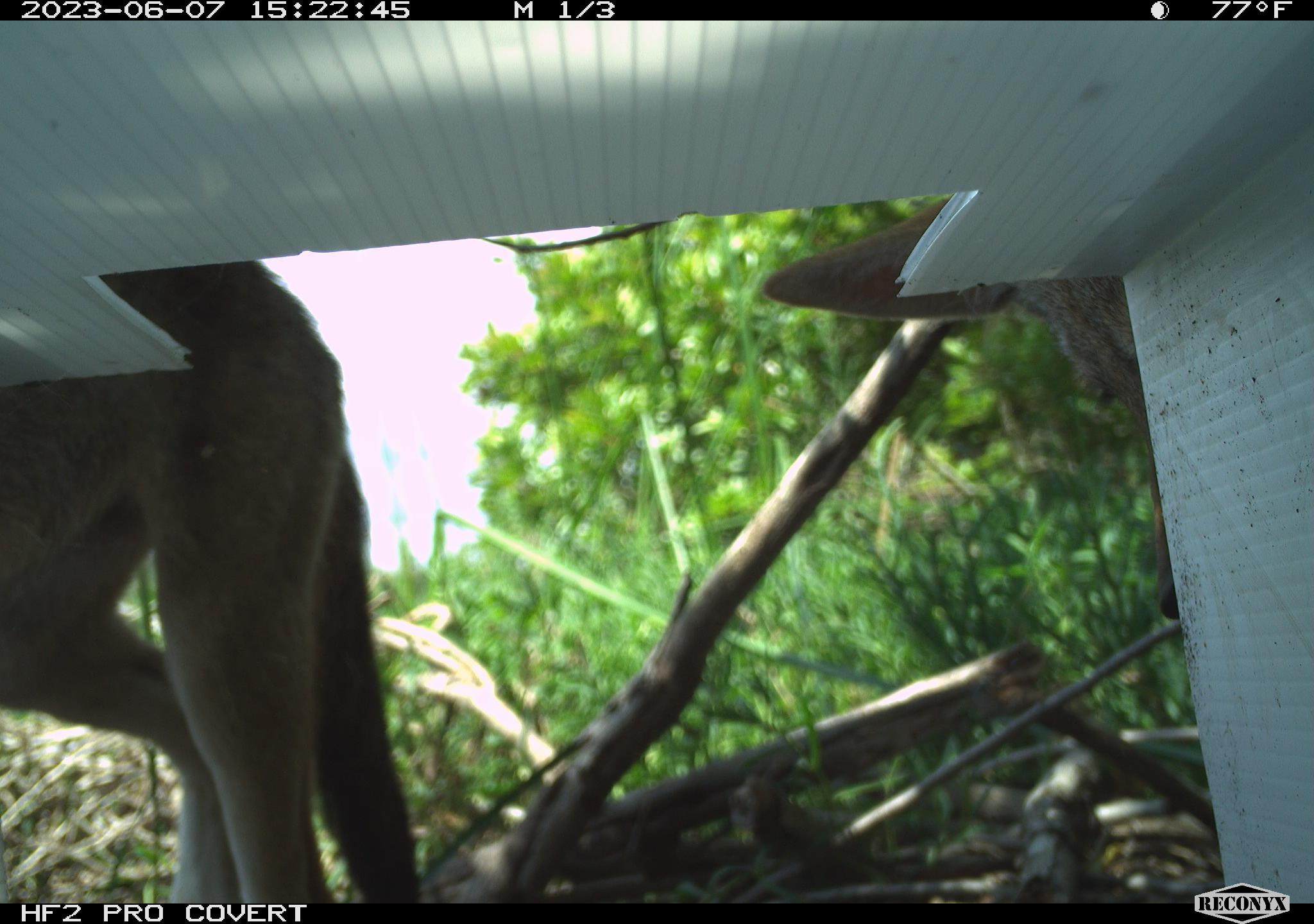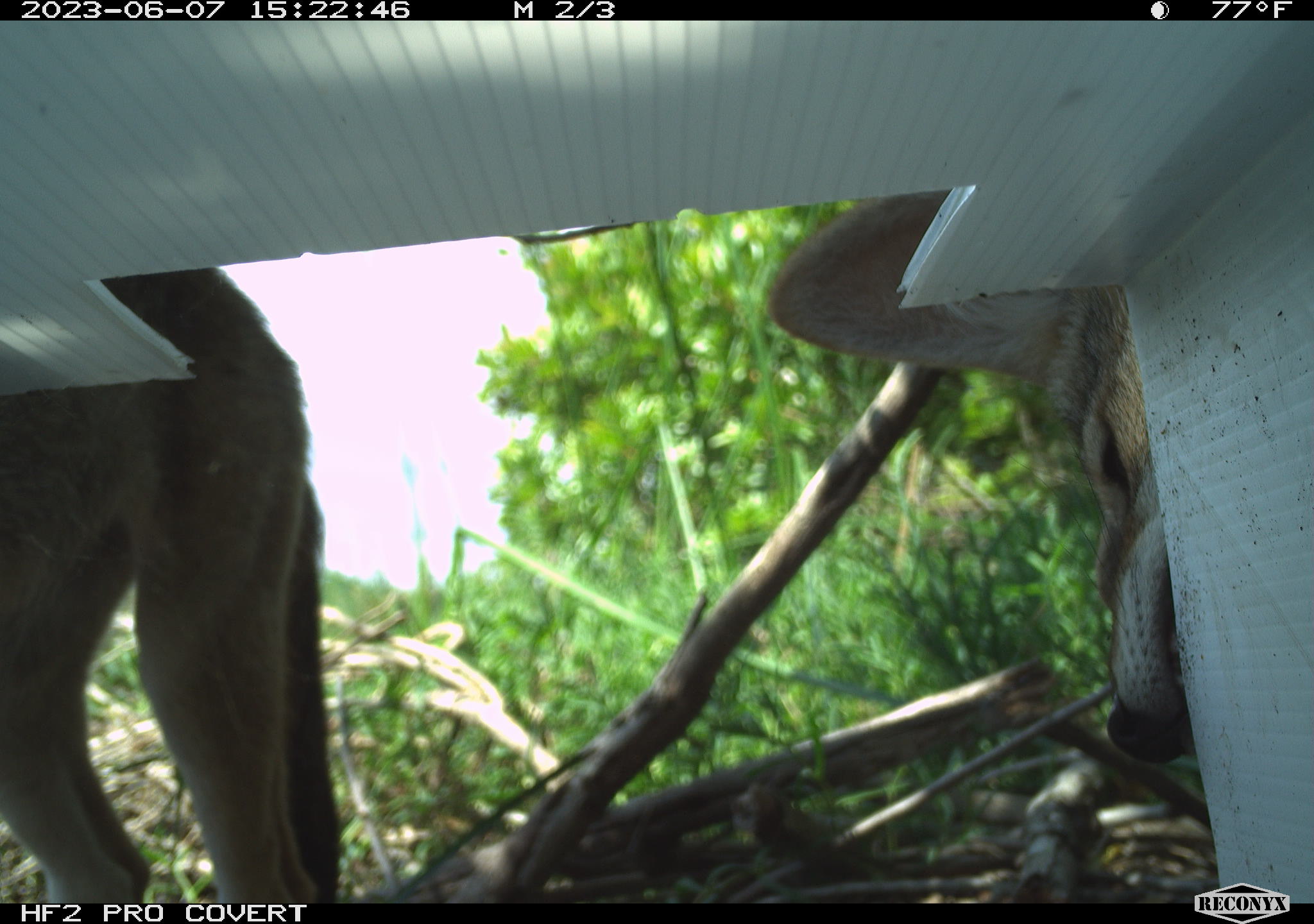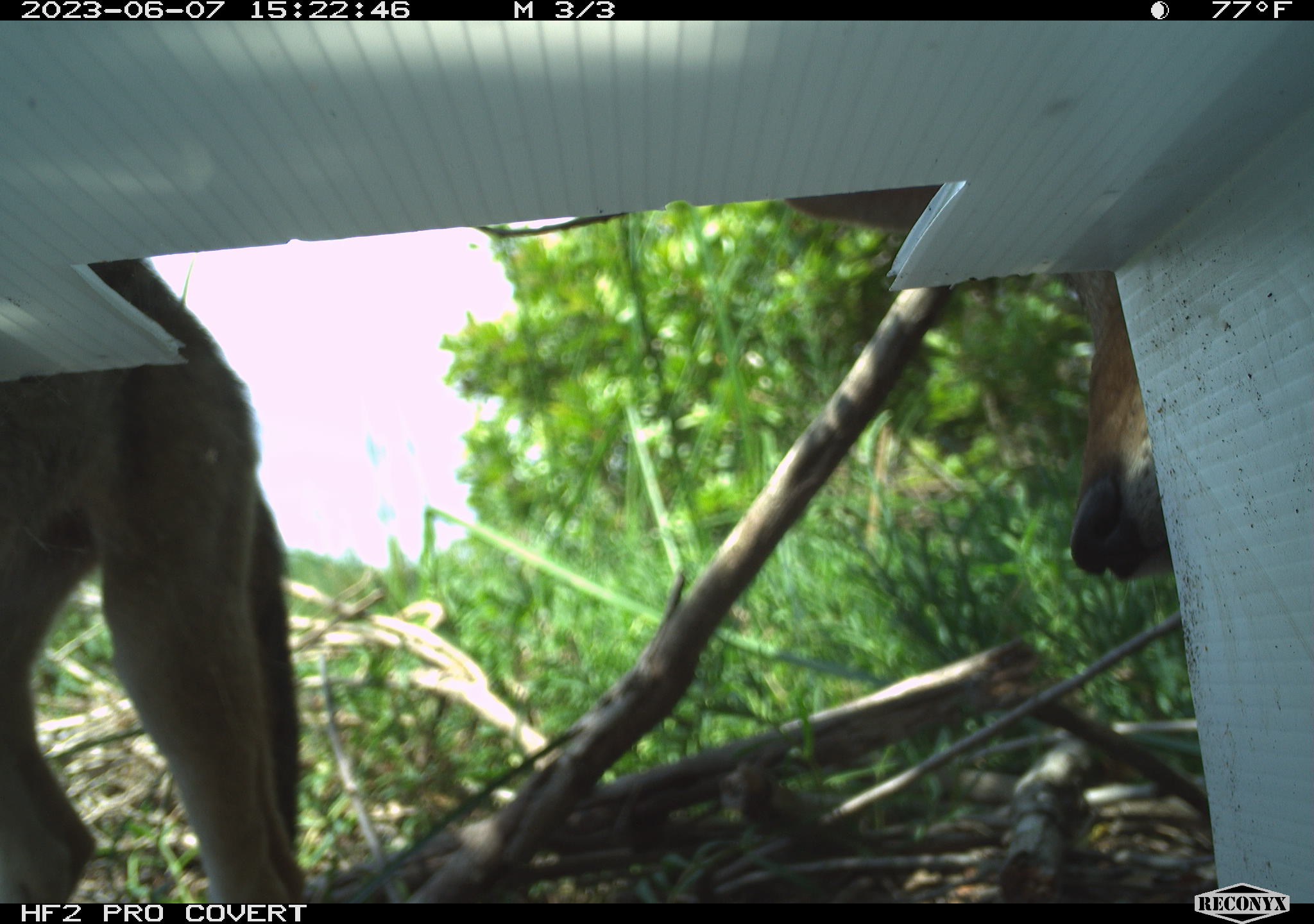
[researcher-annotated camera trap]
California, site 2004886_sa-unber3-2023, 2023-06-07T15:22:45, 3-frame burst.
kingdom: Animalia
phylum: Chordata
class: Mammalia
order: Carnivora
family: Canidae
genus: Canis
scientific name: Canis latrans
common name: coyote